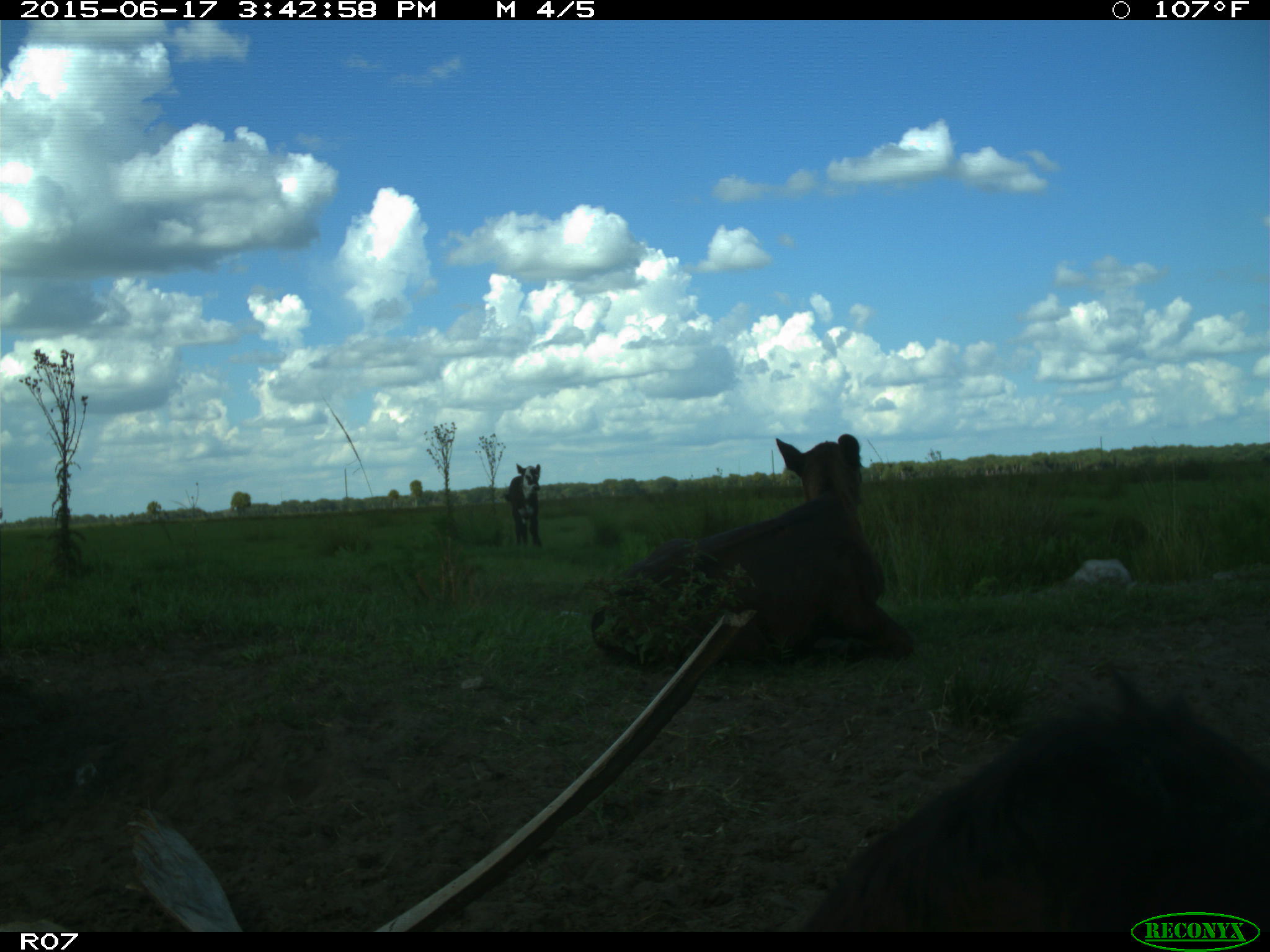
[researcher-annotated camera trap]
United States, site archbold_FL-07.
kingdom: Animalia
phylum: Chordata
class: Mammalia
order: Artiodactyla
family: Bovidae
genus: Bos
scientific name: Bos taurus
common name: domestic cow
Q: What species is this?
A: Bos taurus (domestic cow).